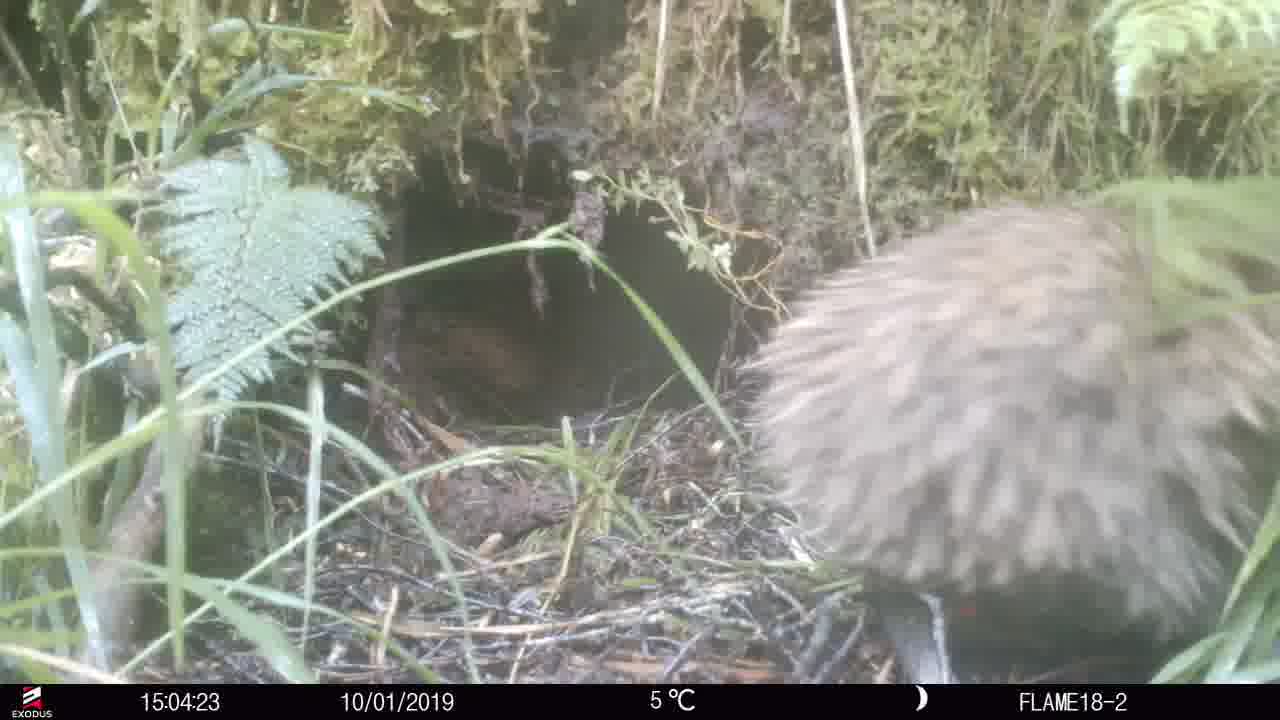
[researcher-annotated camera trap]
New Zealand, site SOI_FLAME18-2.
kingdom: Animalia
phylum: Chordata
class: Aves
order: Apterygiformes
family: Apterygidae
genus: Apteryx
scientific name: Apteryx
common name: kiwi